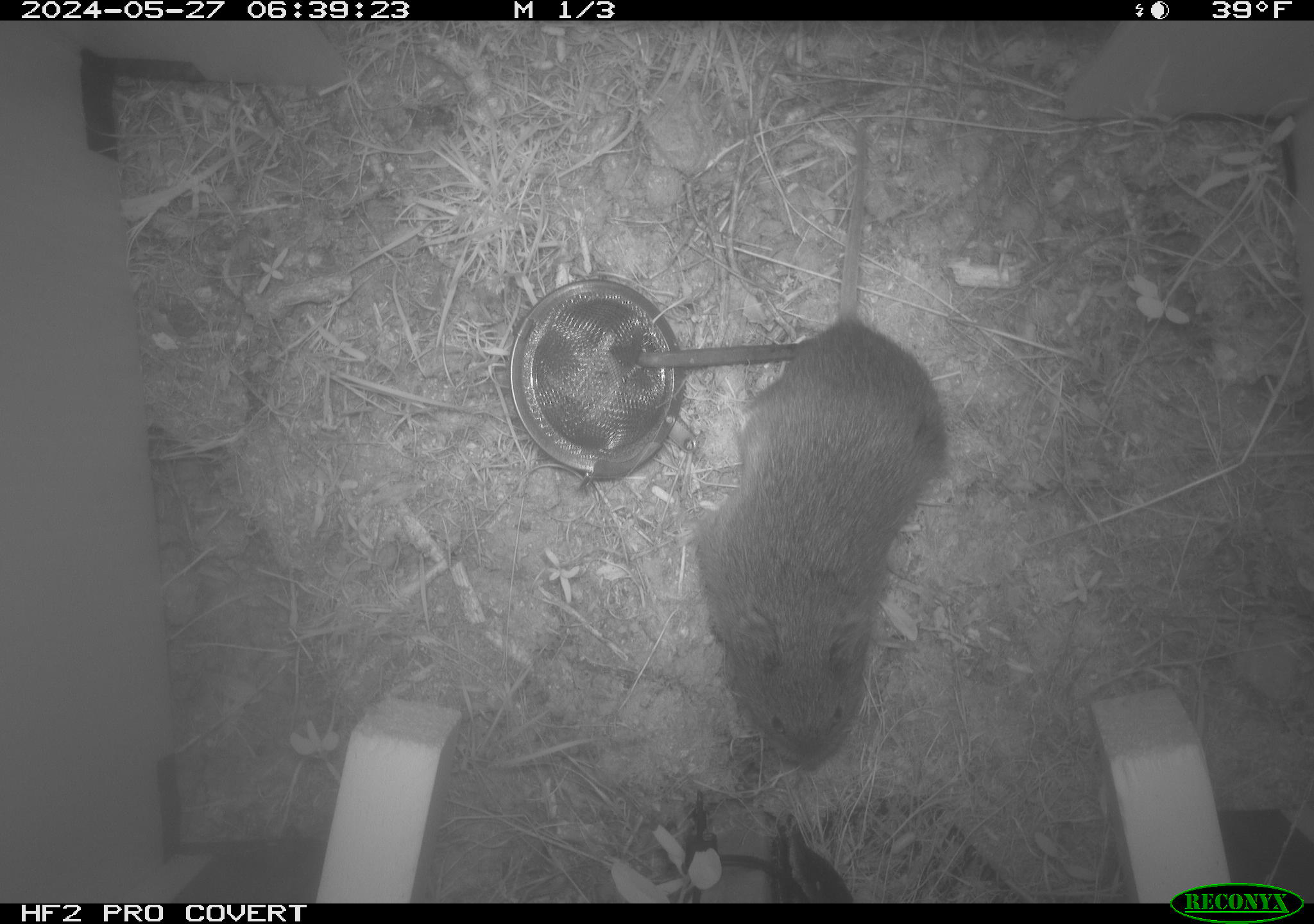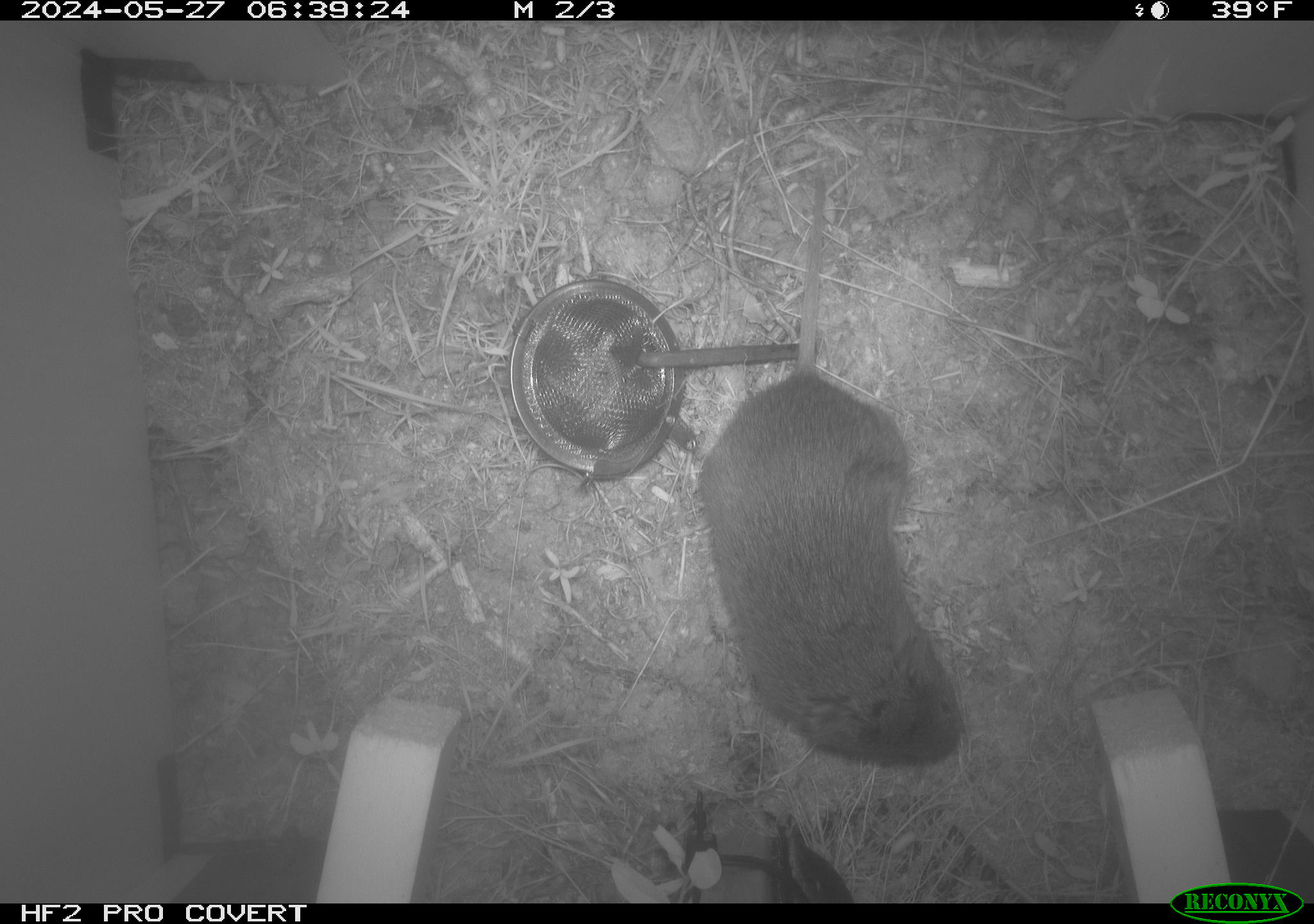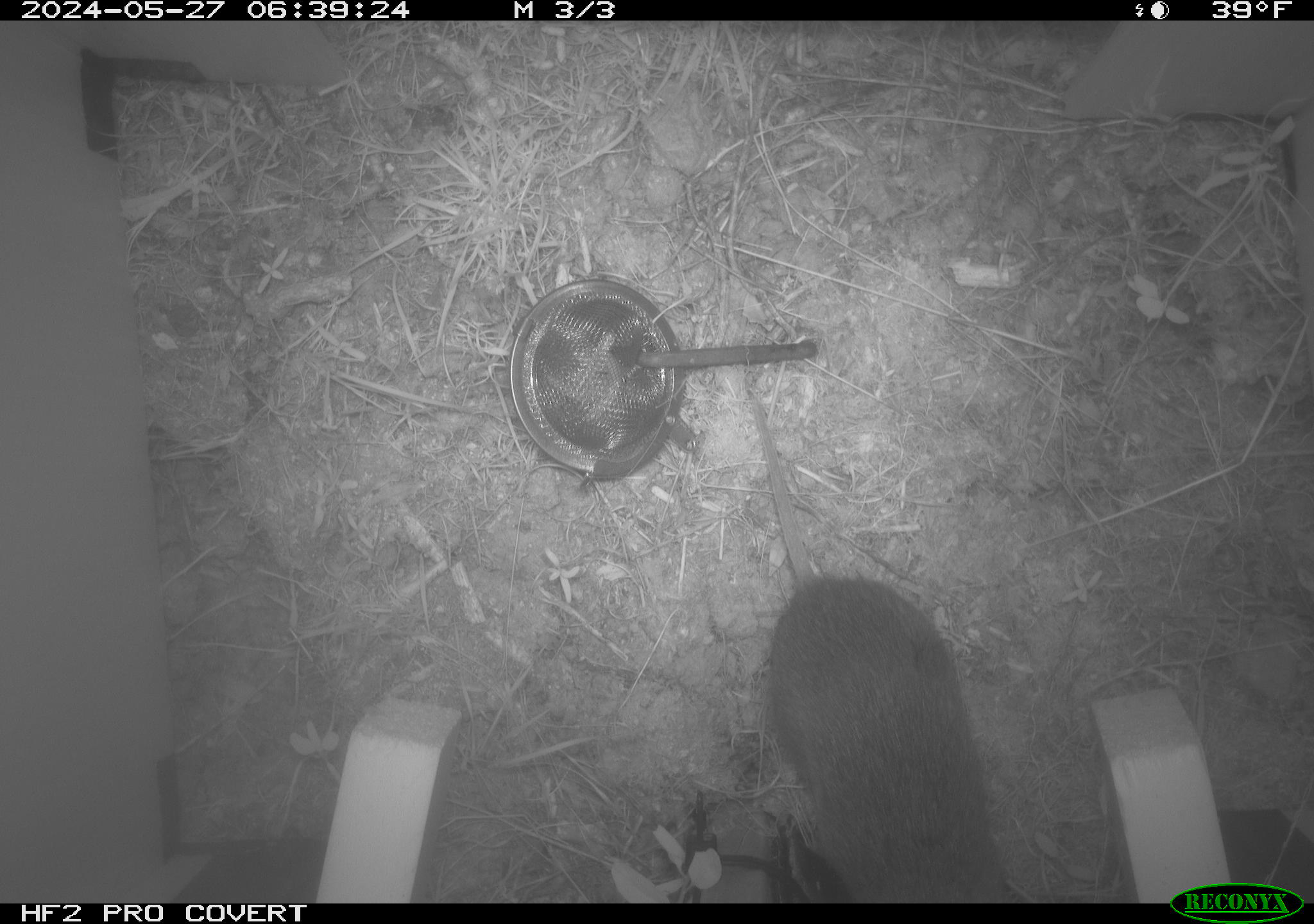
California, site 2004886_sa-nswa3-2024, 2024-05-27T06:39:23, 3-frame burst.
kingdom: Animalia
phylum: Chordata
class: Mammalia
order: Rodentia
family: Cricetidae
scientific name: Arvicolinae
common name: voles, lemmings, and muskrats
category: arvicolinae subfamily